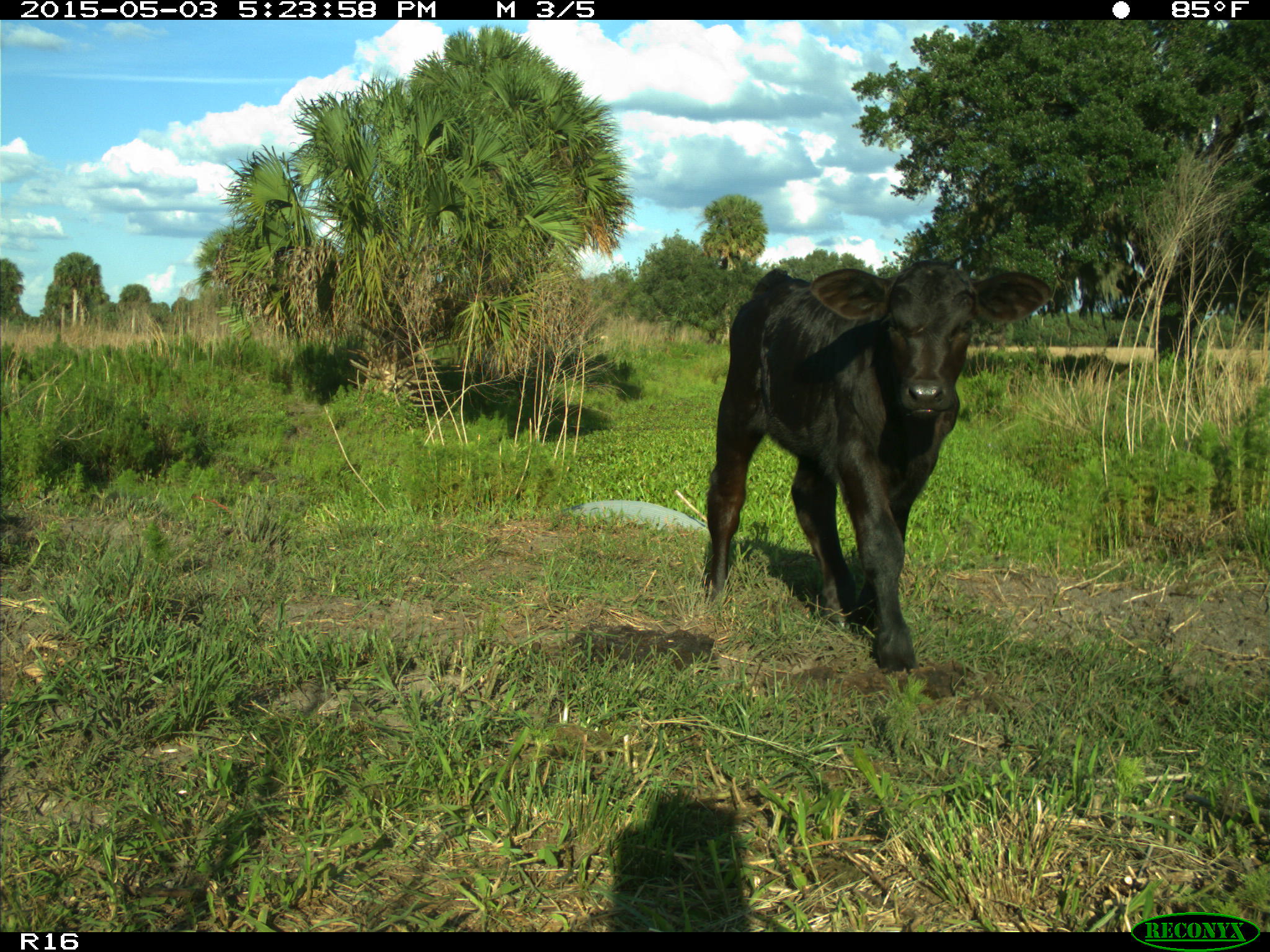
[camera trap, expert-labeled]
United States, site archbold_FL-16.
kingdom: Animalia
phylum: Chordata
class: Mammalia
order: Artiodactyla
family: Bovidae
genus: Bos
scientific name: Bos taurus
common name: domestic cow